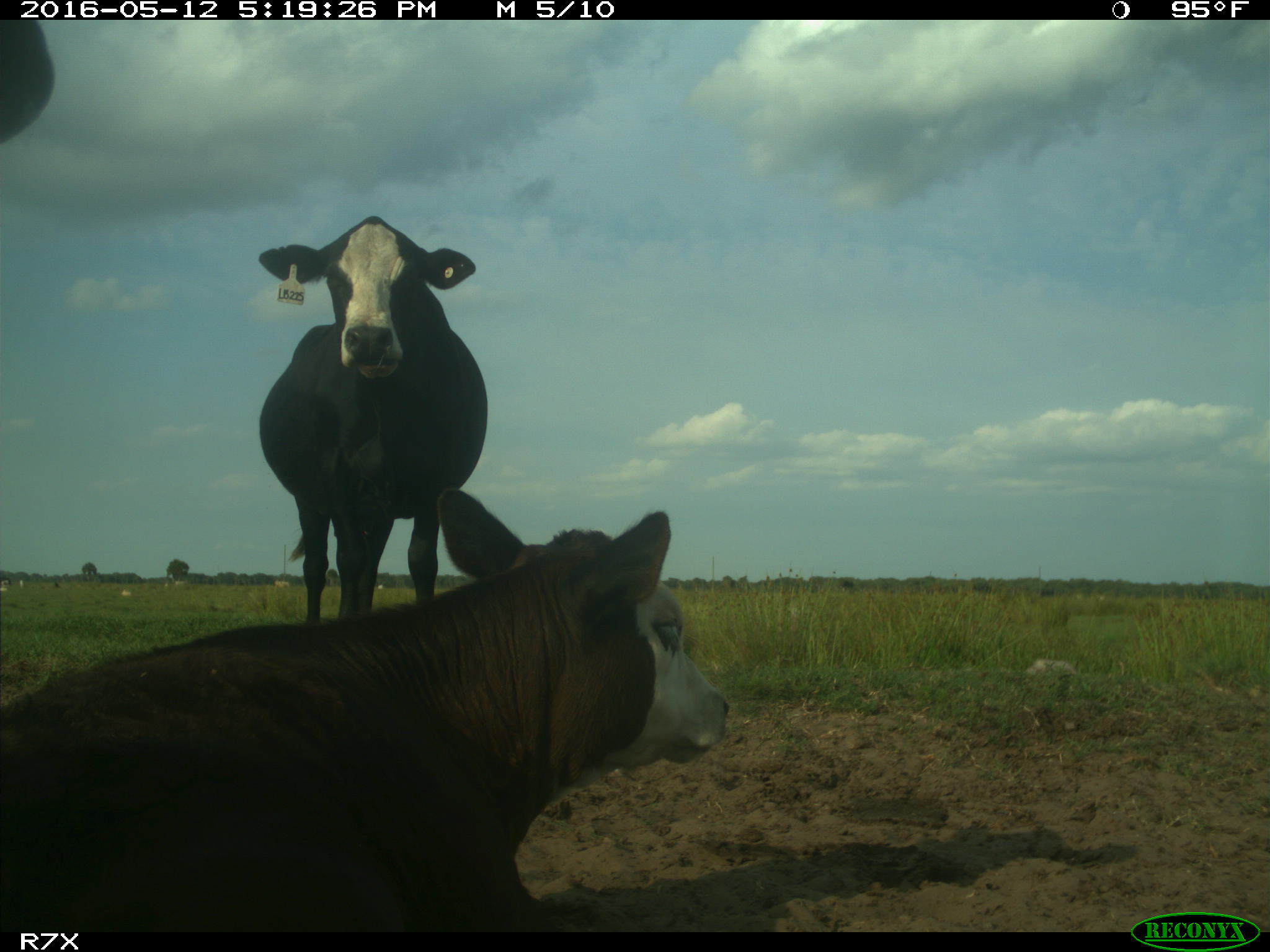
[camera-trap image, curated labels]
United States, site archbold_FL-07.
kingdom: Animalia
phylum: Chordata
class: Mammalia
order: Artiodactyla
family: Bovidae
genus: Bos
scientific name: Bos taurus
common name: domestic cow